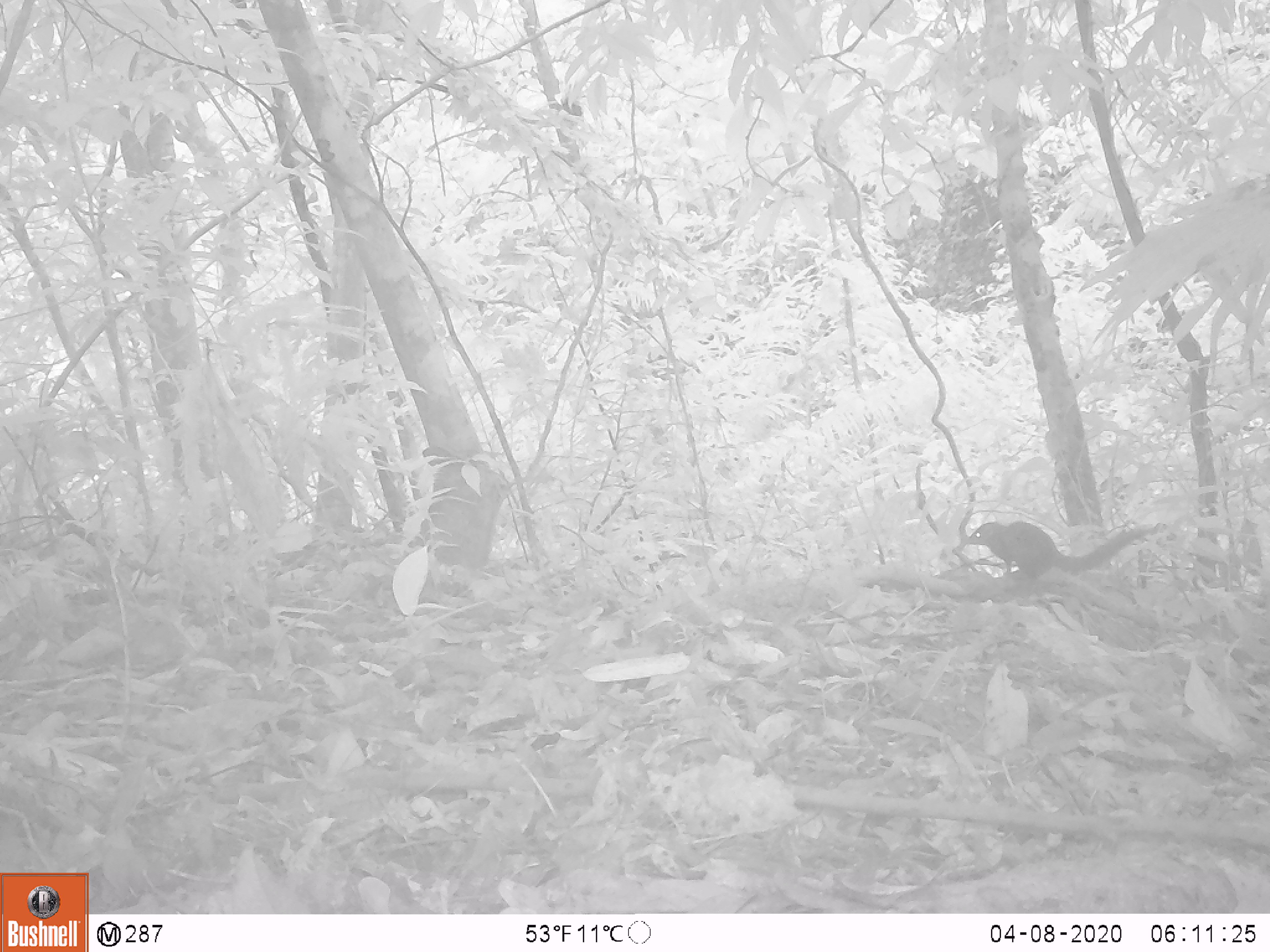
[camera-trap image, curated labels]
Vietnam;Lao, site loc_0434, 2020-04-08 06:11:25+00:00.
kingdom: Animalia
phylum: Chordata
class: Mammalia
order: Scandentia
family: Tupaiidae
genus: Tupaia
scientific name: Tupaia belangeri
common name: northern treeshrew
Northern treeshrew (Tupaia belangeri). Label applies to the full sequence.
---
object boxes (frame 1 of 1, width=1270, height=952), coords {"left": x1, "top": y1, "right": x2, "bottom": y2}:
northern treeshrew: {"left": 967, "top": 520, "right": 1160, "bottom": 579}